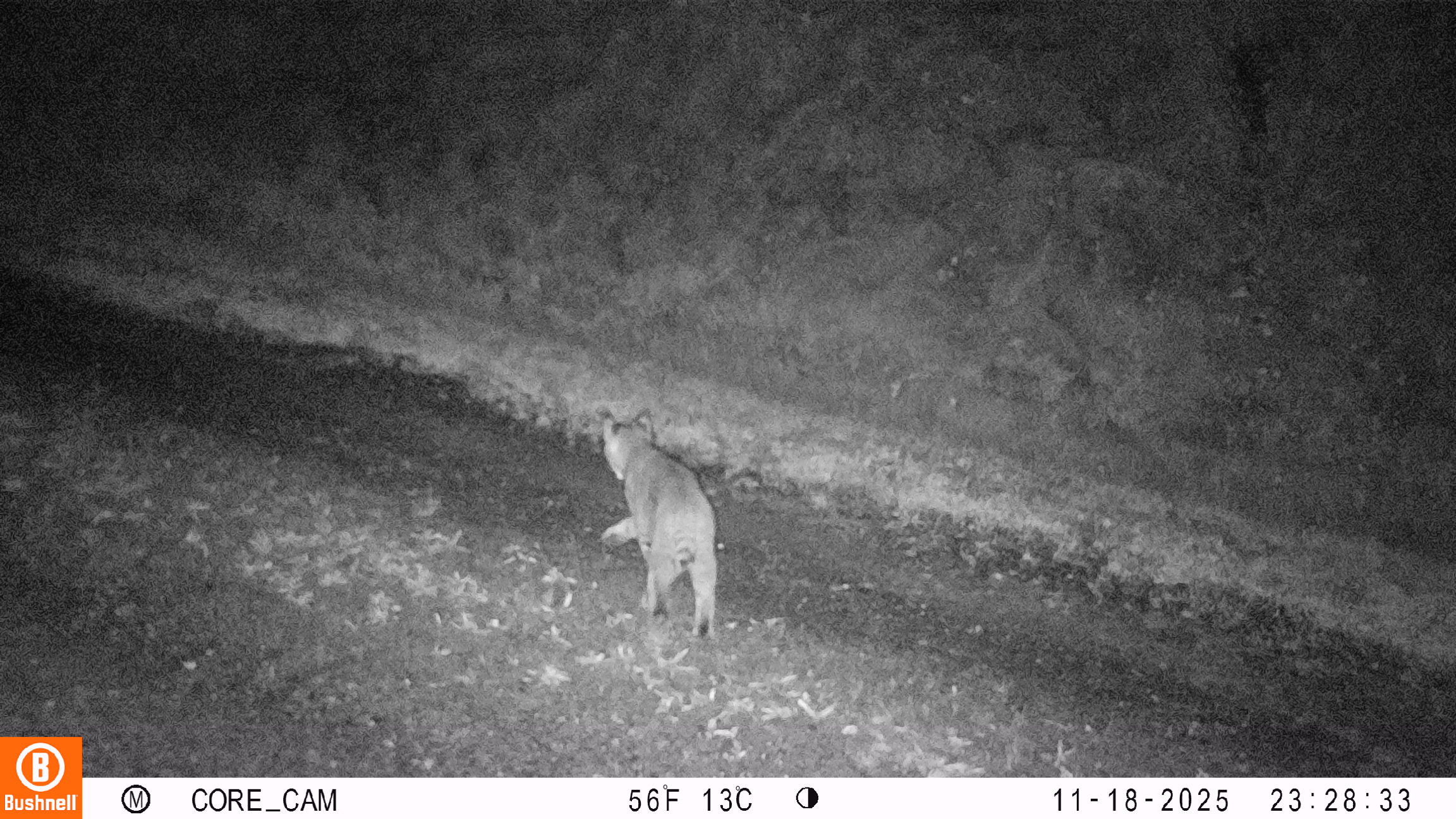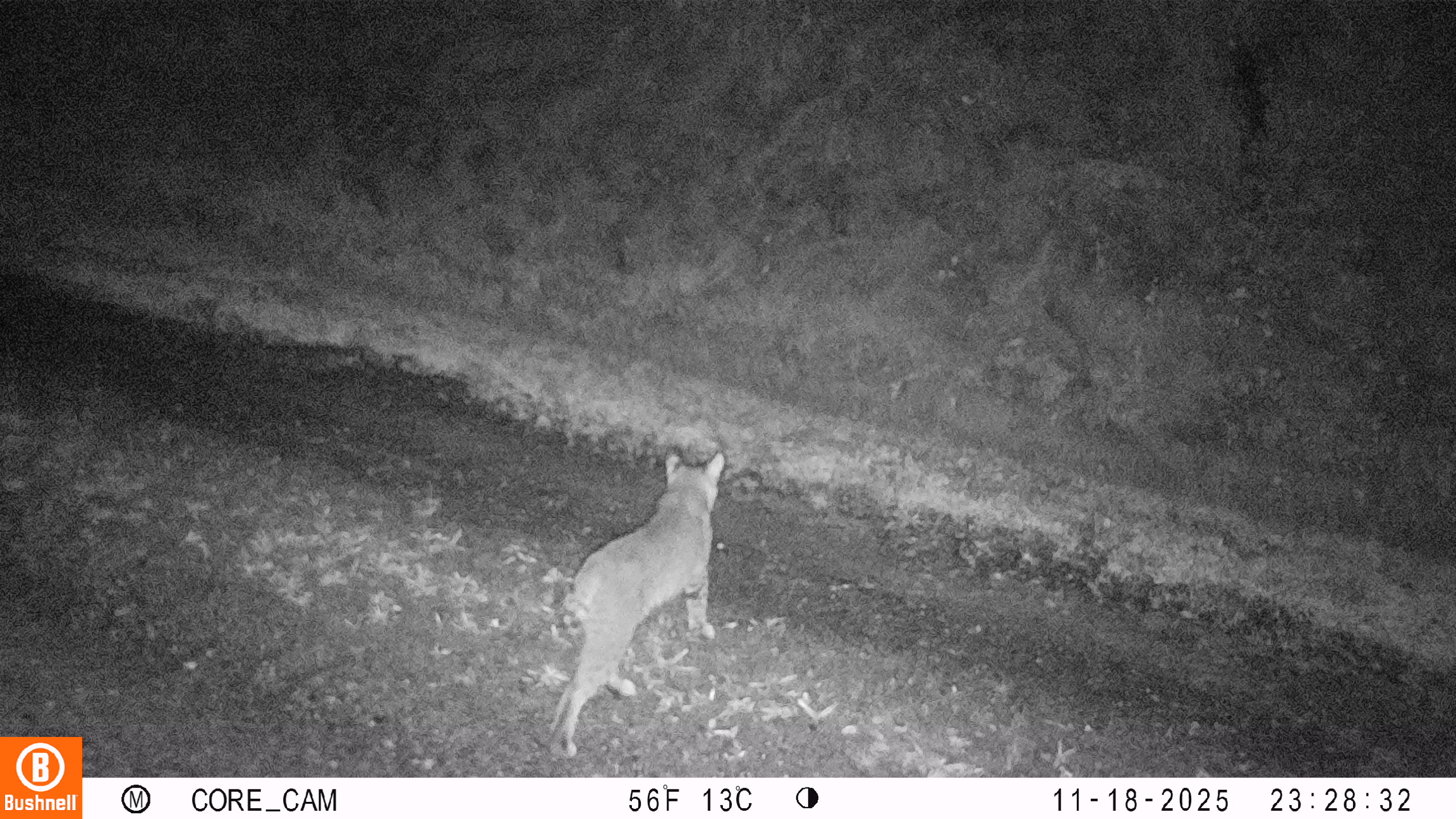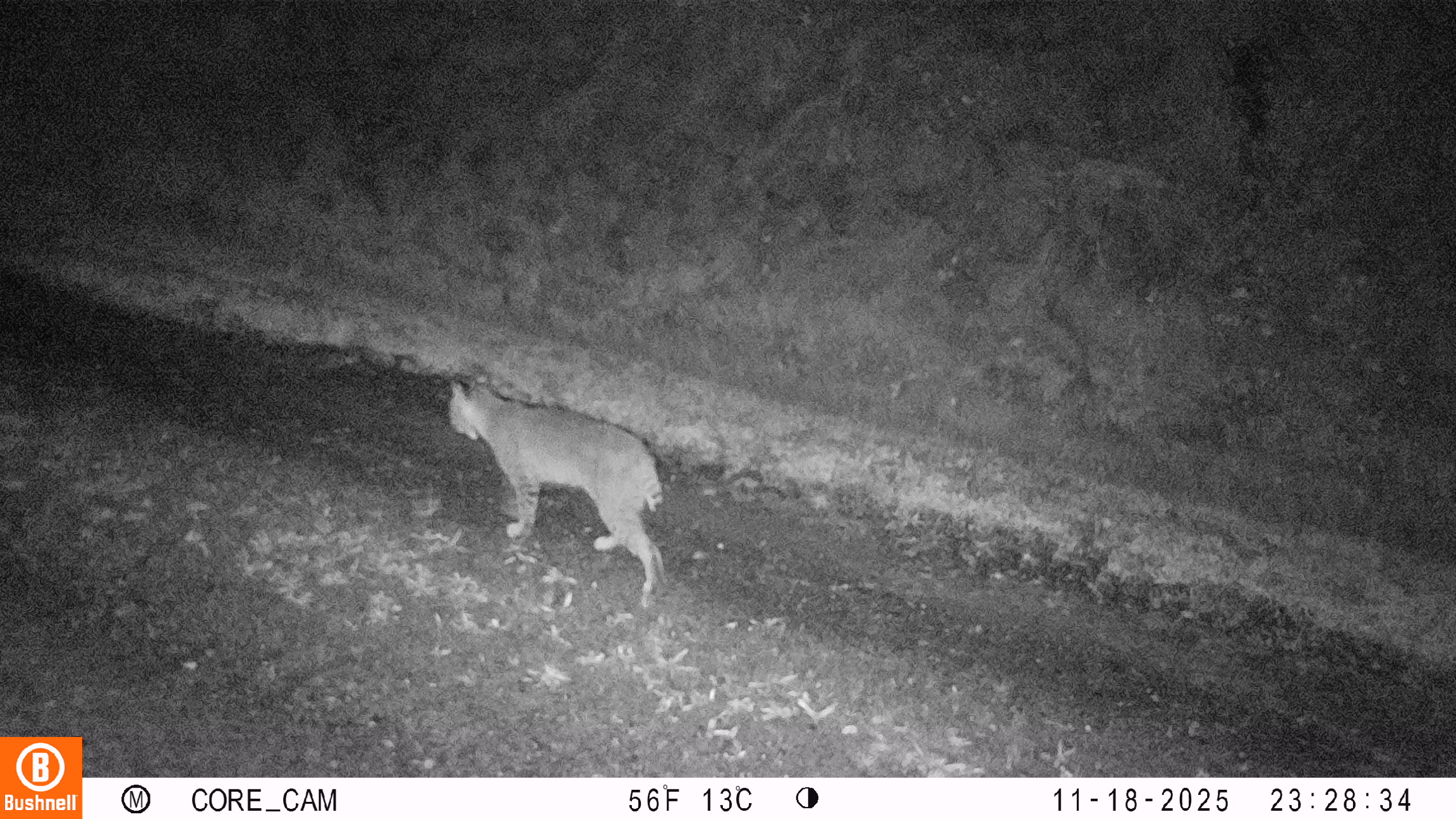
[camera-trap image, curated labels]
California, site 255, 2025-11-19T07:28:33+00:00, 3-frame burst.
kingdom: Animalia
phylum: Chordata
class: Mammalia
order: Carnivora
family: Felidae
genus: Lynx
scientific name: Lynx rufus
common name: bobcat